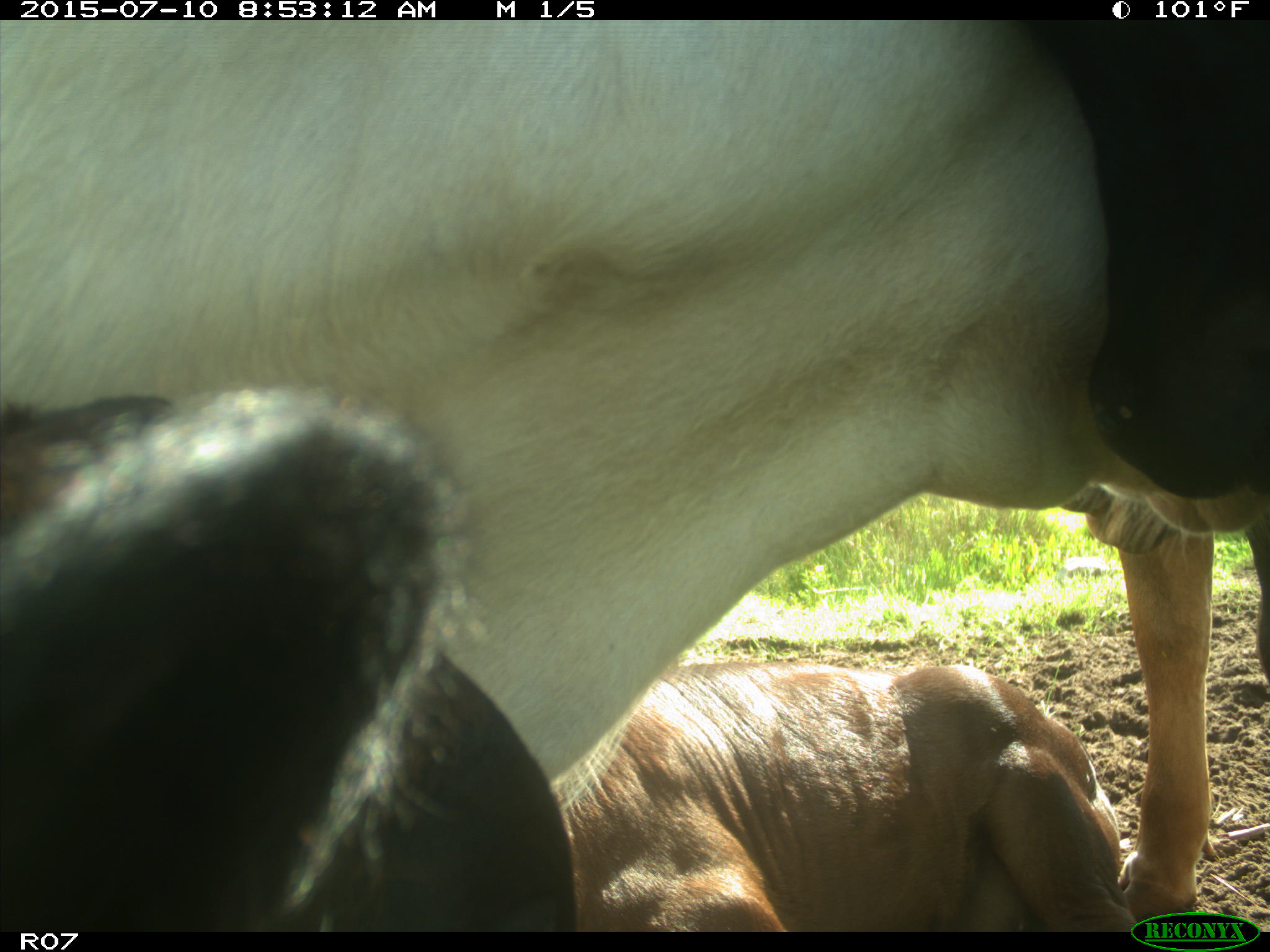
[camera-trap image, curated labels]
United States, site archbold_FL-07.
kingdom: Animalia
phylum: Chordata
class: Mammalia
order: Artiodactyla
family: Bovidae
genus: Bos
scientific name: Bos taurus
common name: domestic cow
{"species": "Bos taurus (domestic cow)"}